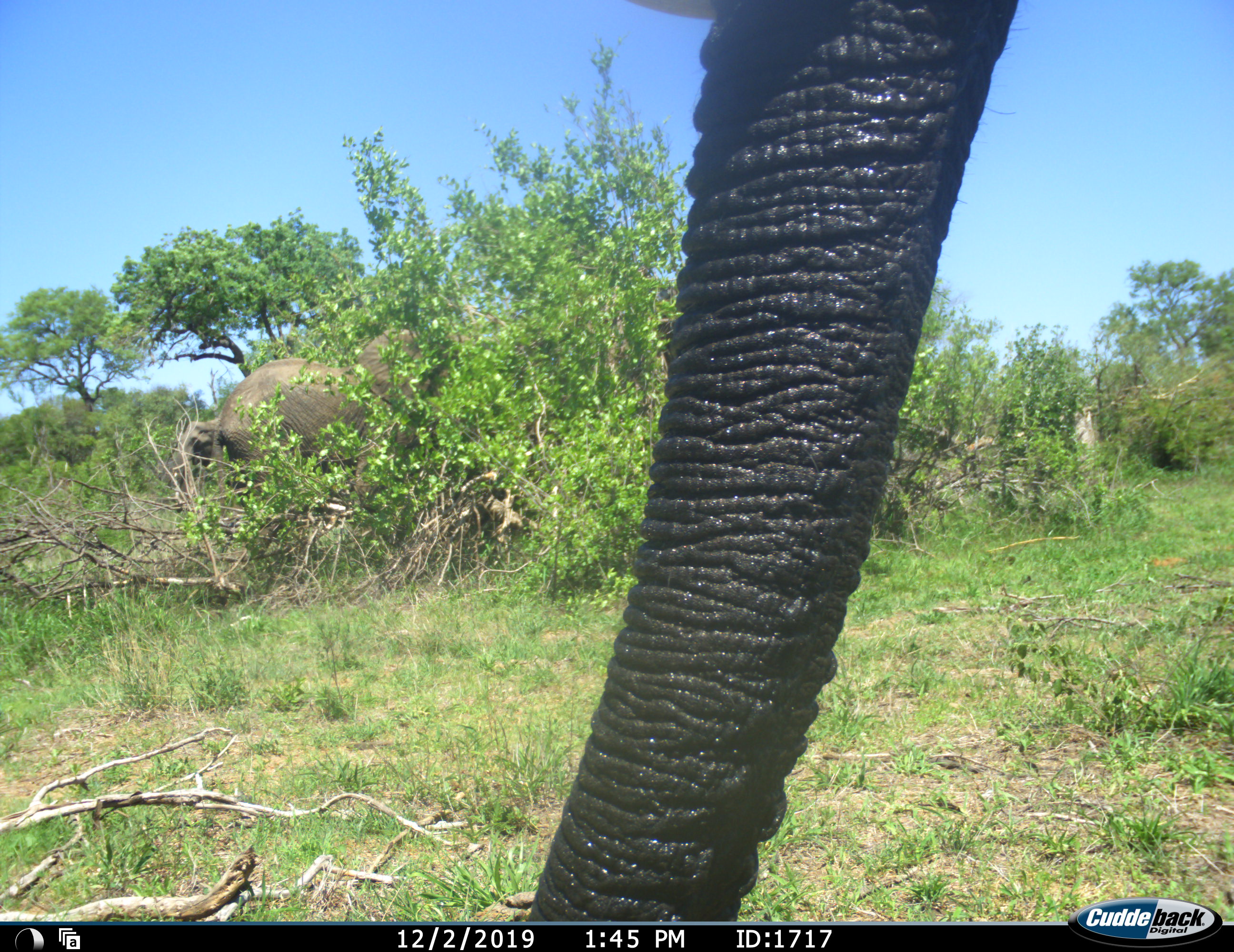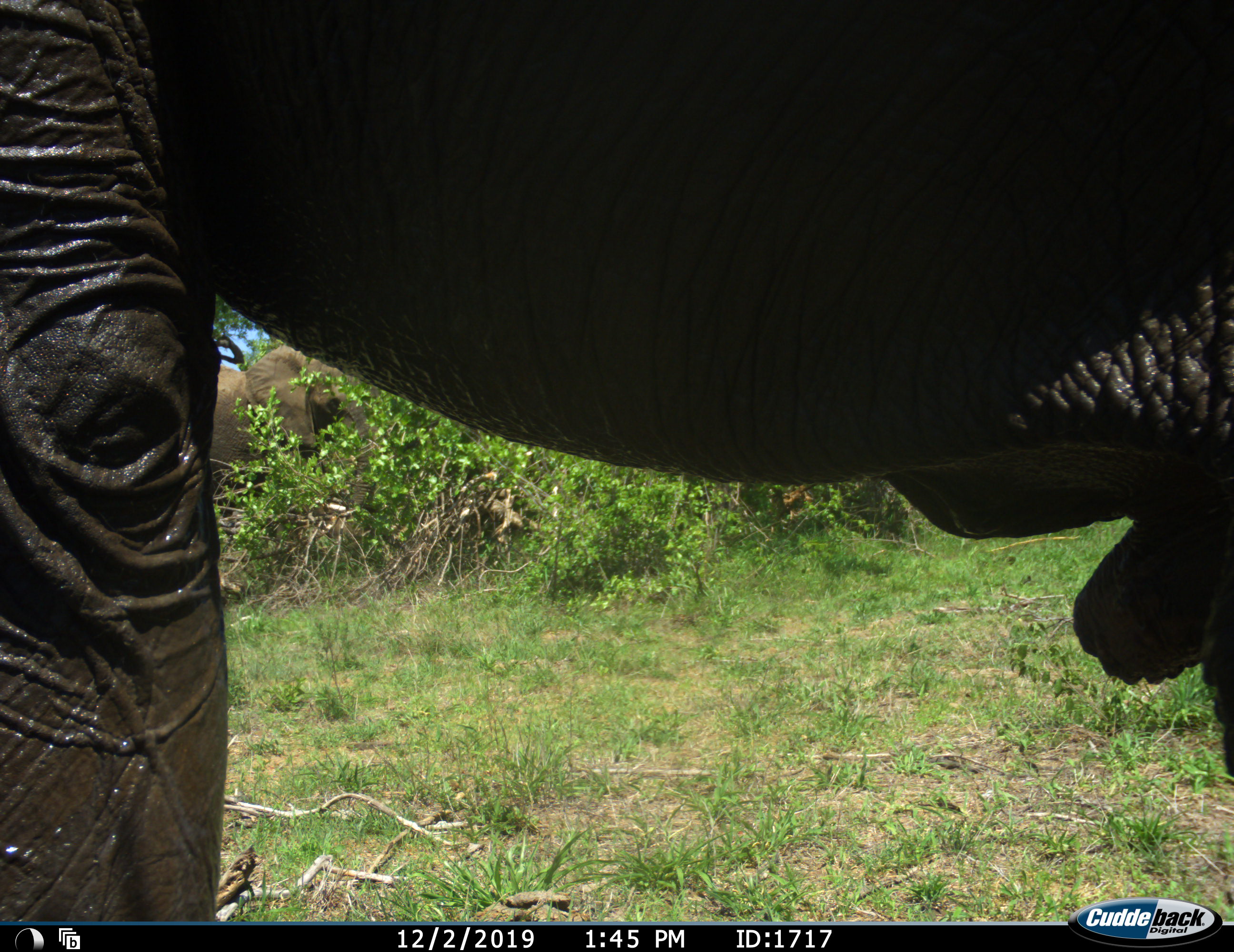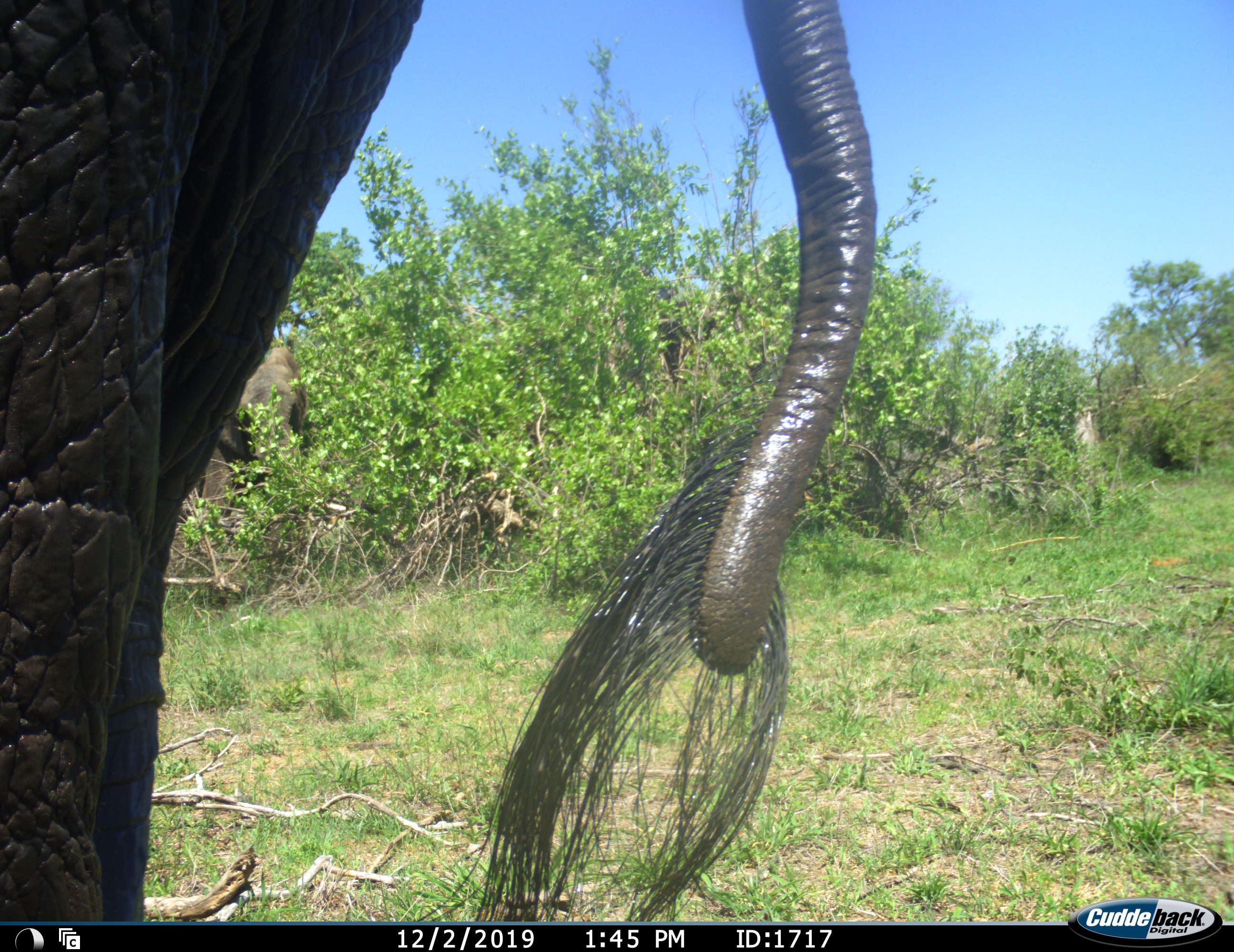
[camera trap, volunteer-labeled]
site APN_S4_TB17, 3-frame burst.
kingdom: Animalia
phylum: Chordata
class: Mammalia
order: Proboscidea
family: Elephantidae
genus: Loxodonta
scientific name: Loxodonta africana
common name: african bush elephant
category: elephant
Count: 2.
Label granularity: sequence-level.